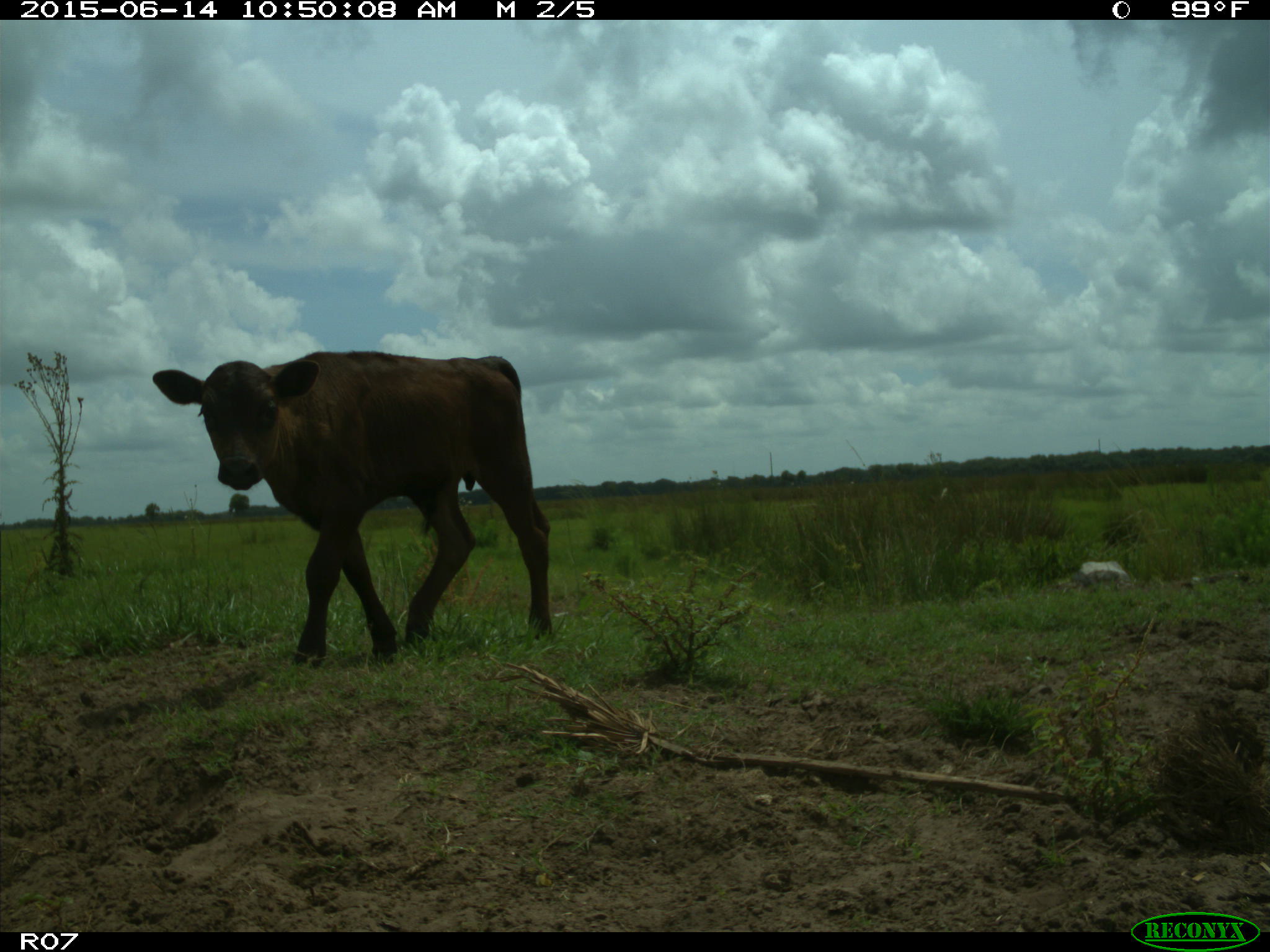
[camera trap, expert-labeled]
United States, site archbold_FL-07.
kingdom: Animalia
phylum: Chordata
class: Mammalia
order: Artiodactyla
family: Bovidae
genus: Bos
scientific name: Bos taurus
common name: domestic cow